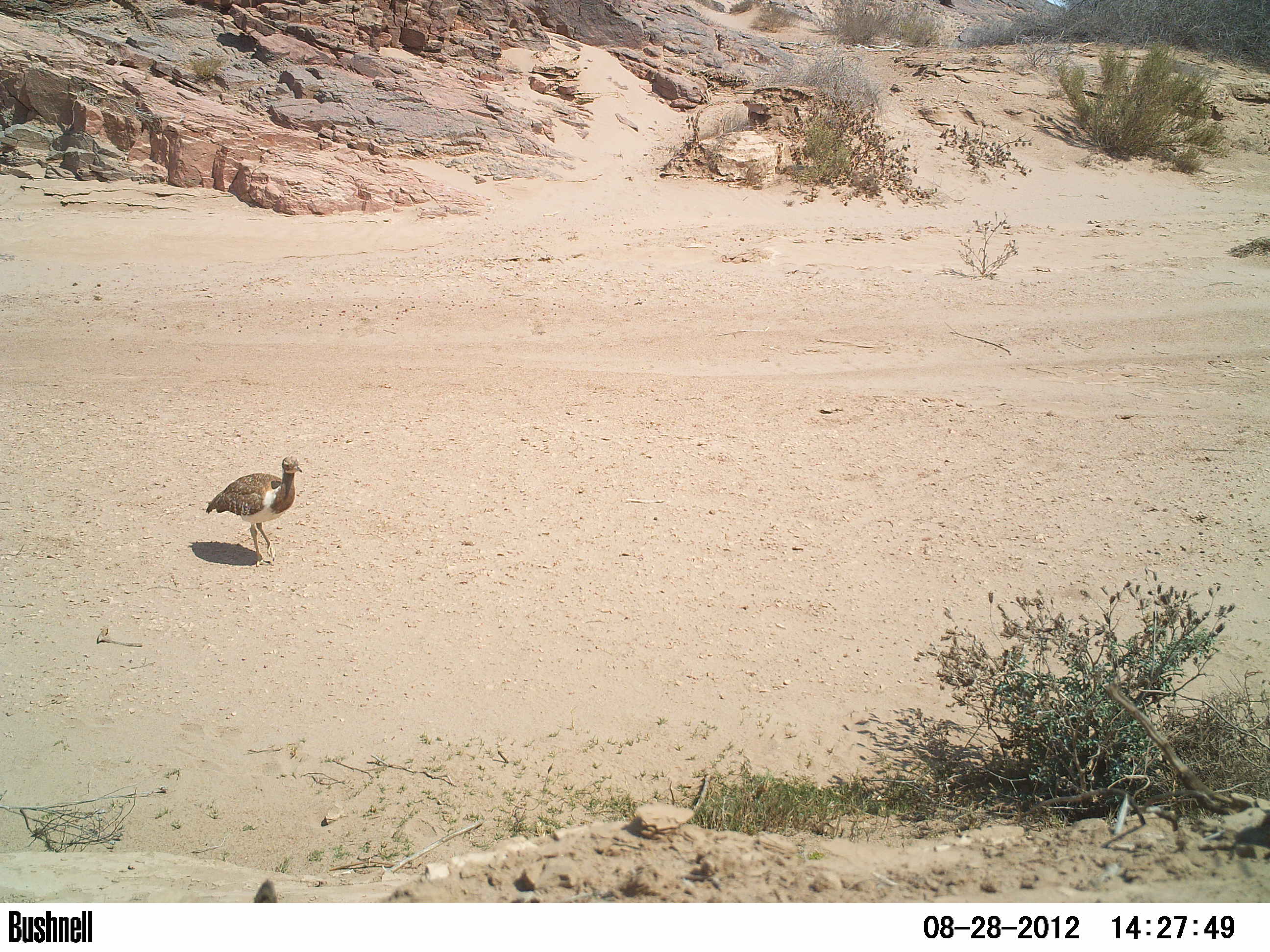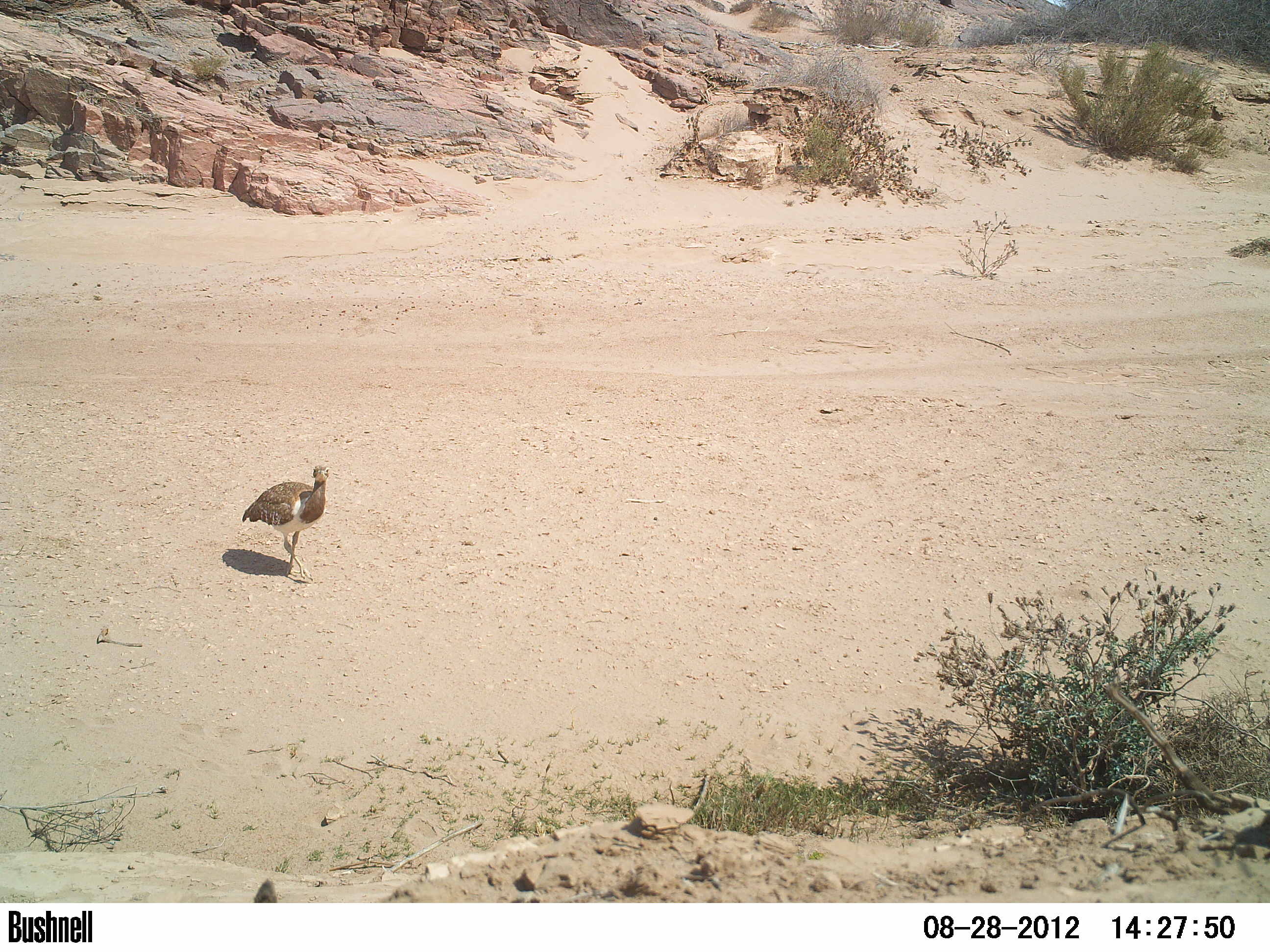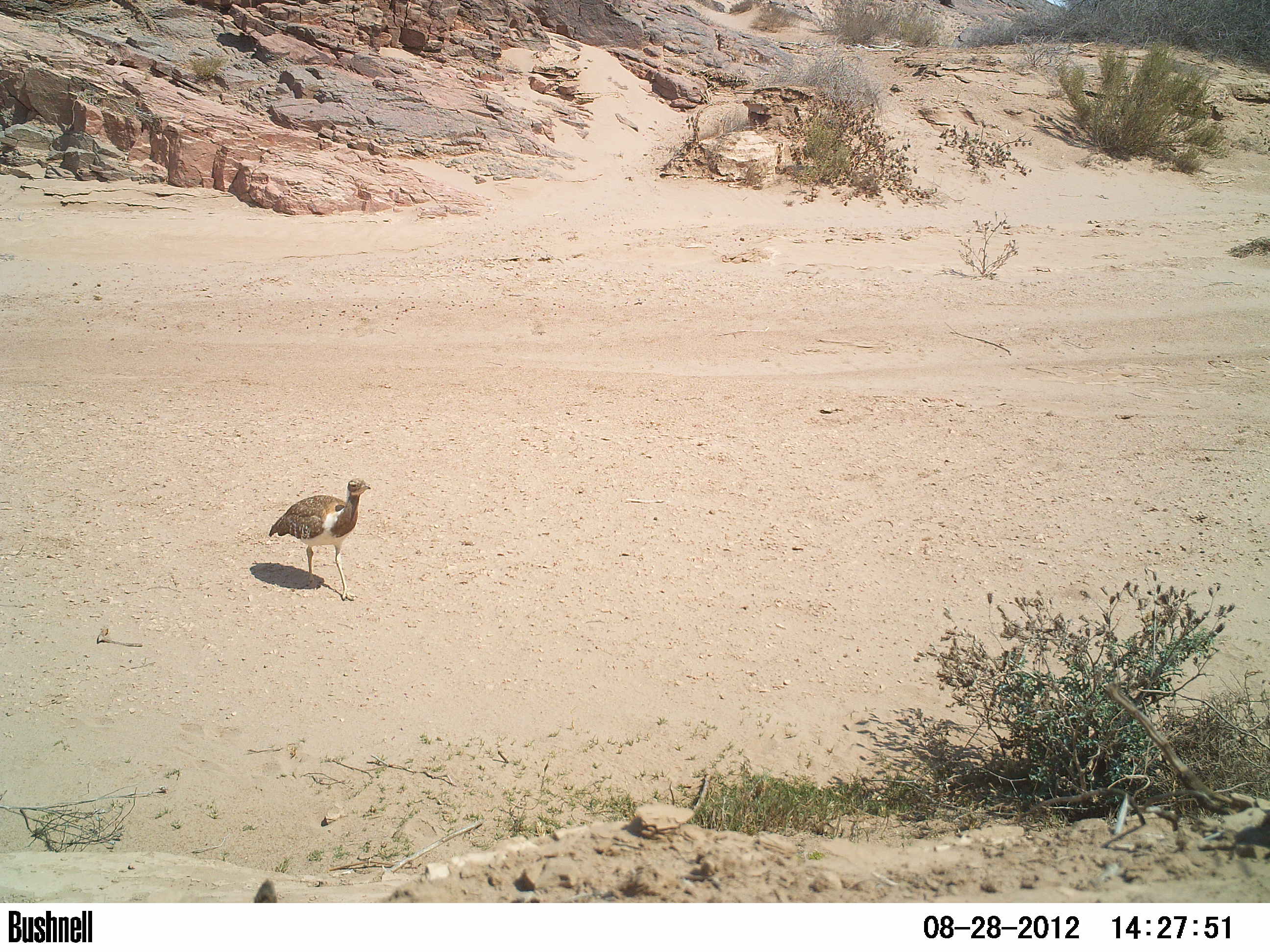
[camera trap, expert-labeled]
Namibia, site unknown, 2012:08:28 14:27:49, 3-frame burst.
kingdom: Animalia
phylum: Chordata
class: Aves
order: Otidiformes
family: Otididae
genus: Neotis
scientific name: Neotis ludwigii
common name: ludwig's bustard